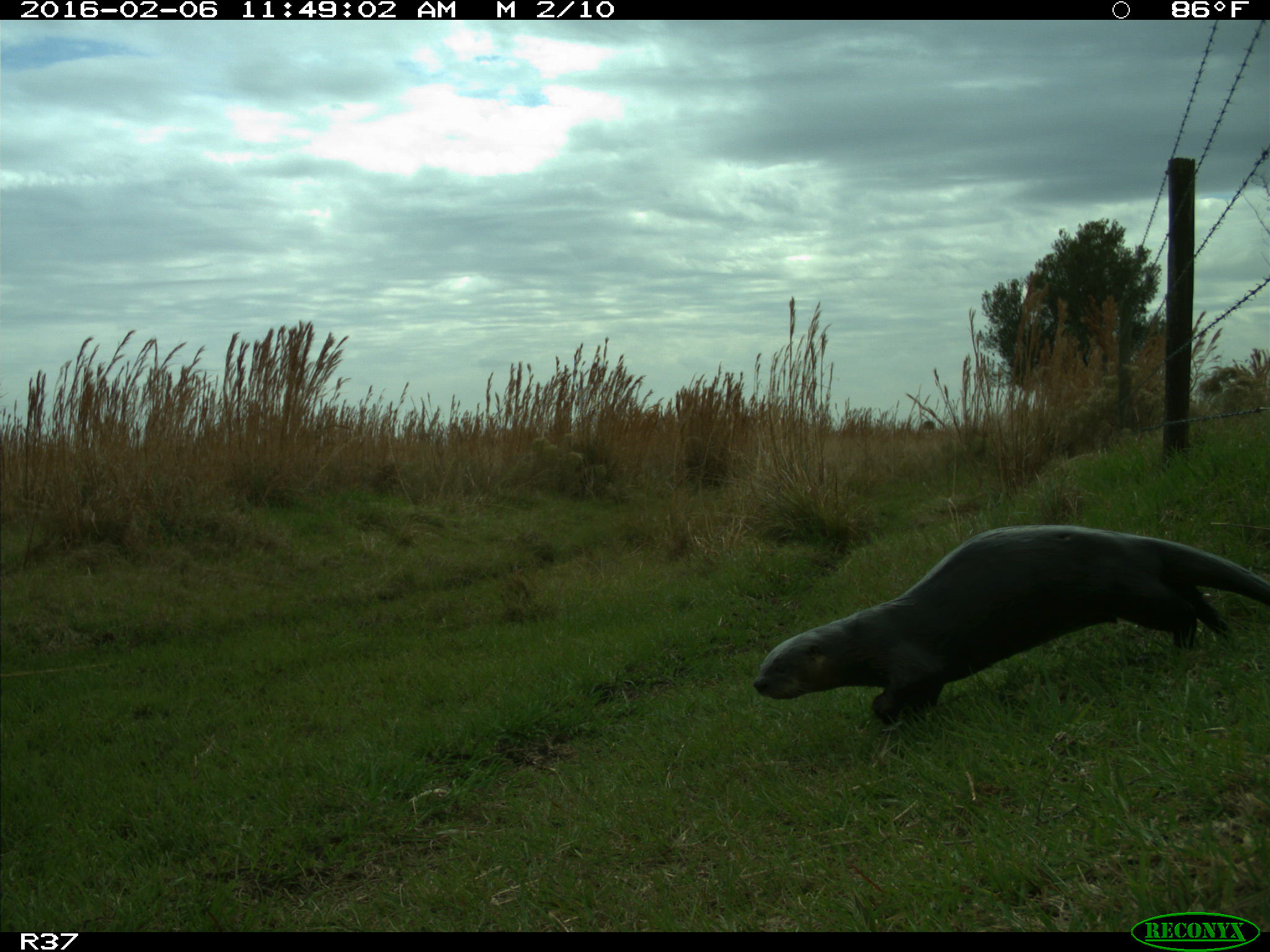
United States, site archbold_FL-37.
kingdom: Animalia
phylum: Chordata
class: Mammalia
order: Carnivora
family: Mustelidae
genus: Lontra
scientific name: Lontra canadensis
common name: north american river otter